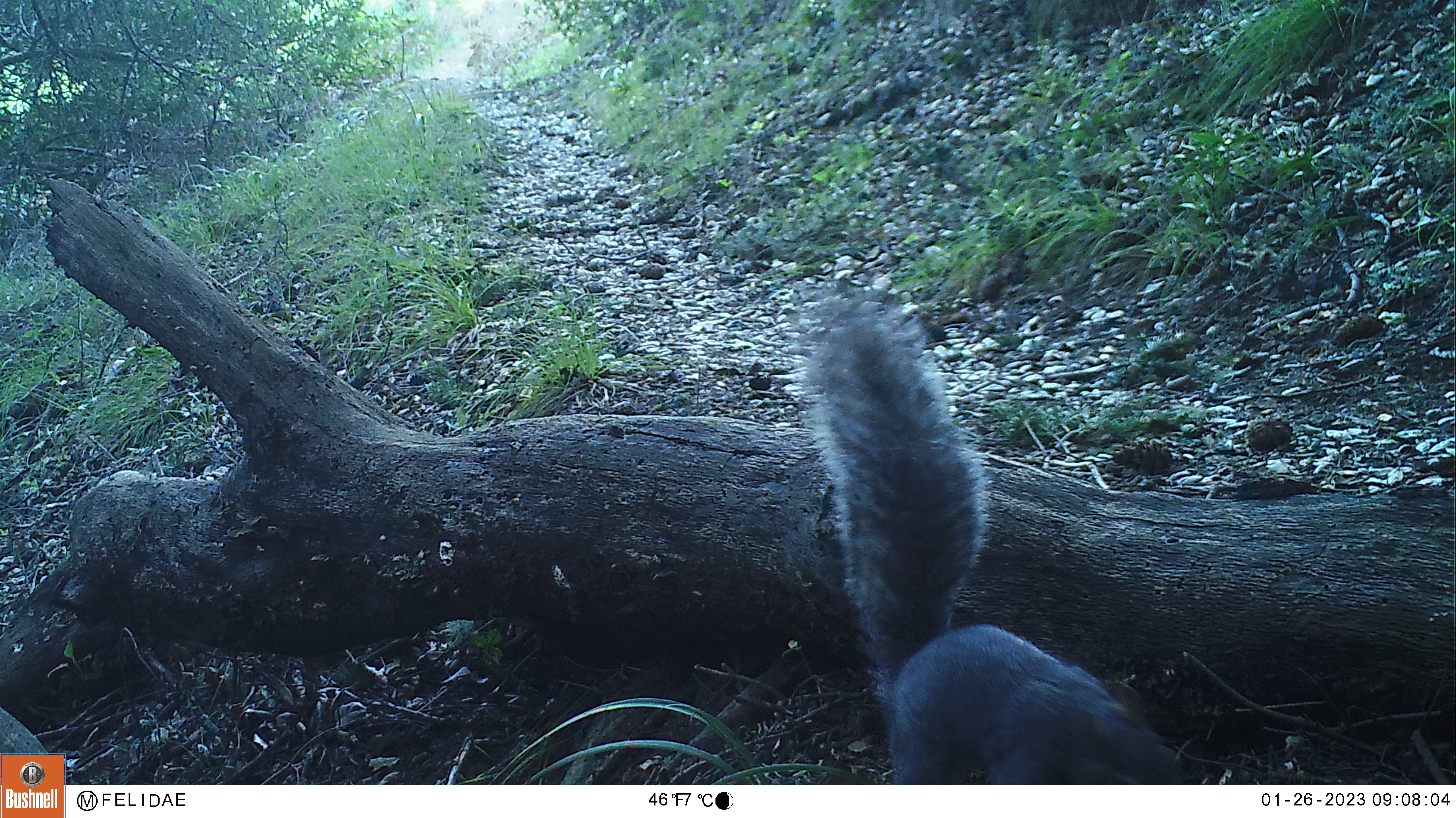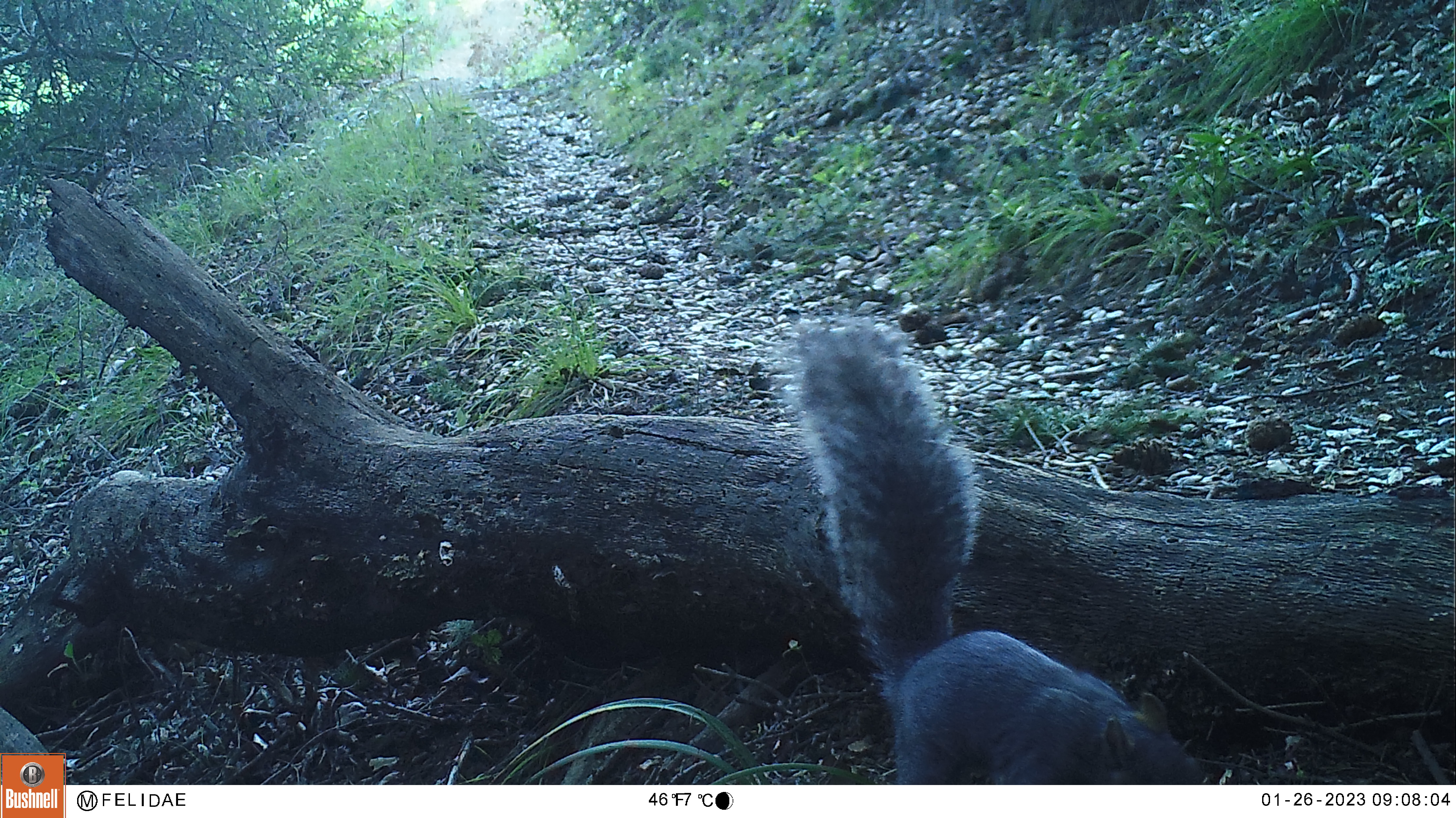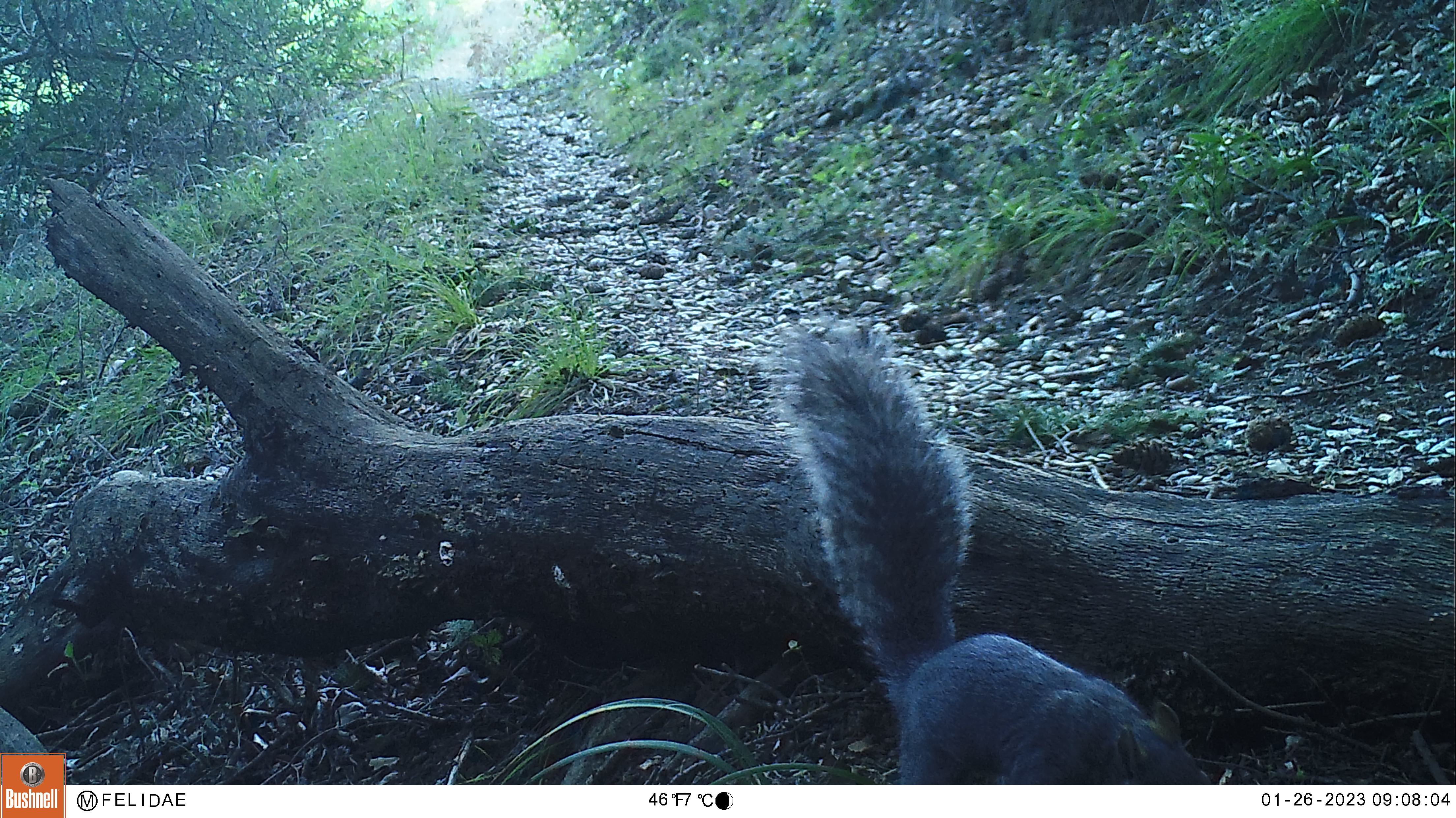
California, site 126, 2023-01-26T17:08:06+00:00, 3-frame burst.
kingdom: Animalia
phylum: Chordata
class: Mammalia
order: Rodentia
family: Sciuridae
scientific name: Sciuridae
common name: squirrel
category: unknown squirrel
Unknown squirrel (squirrel) (Sciuridae).